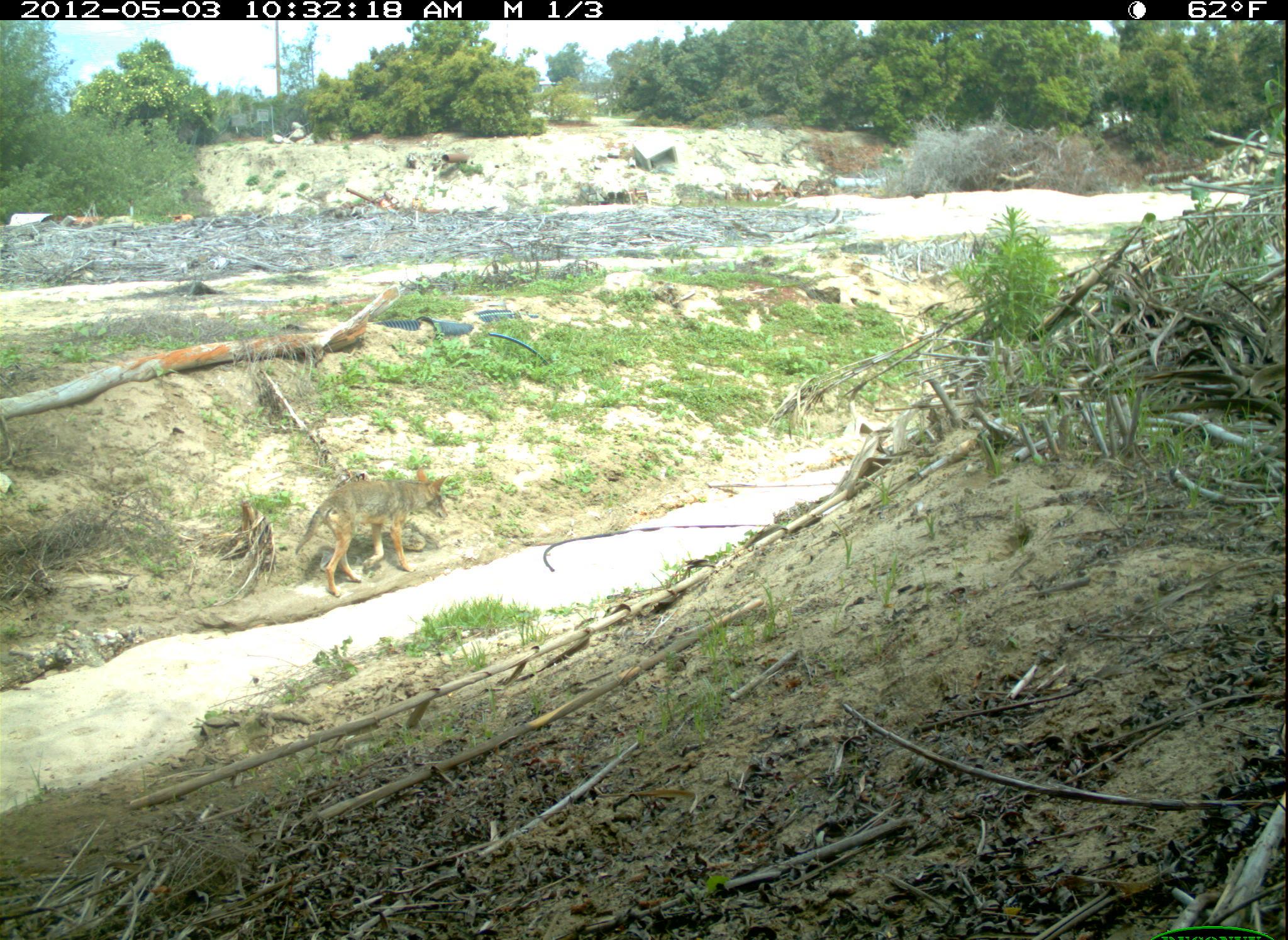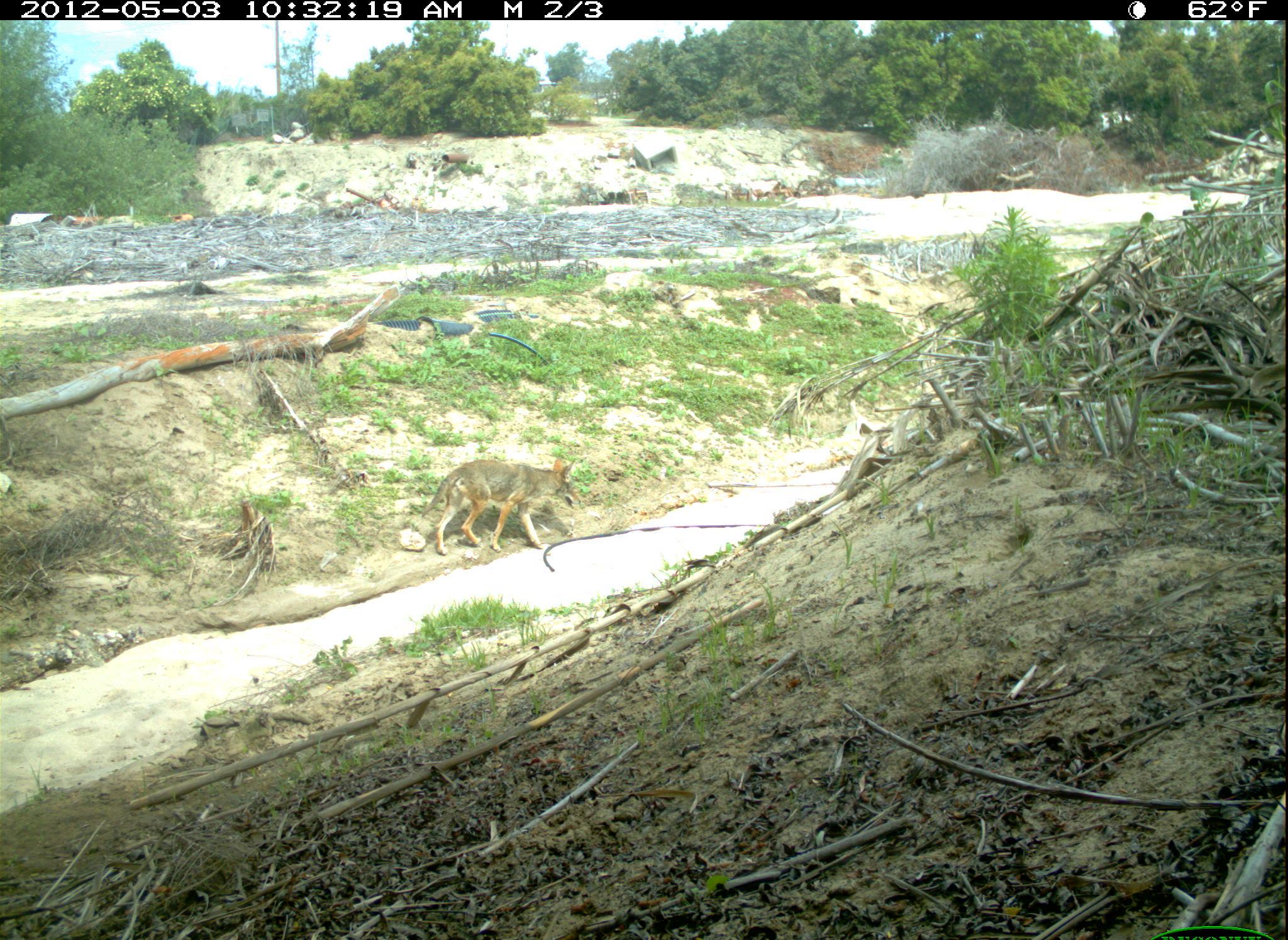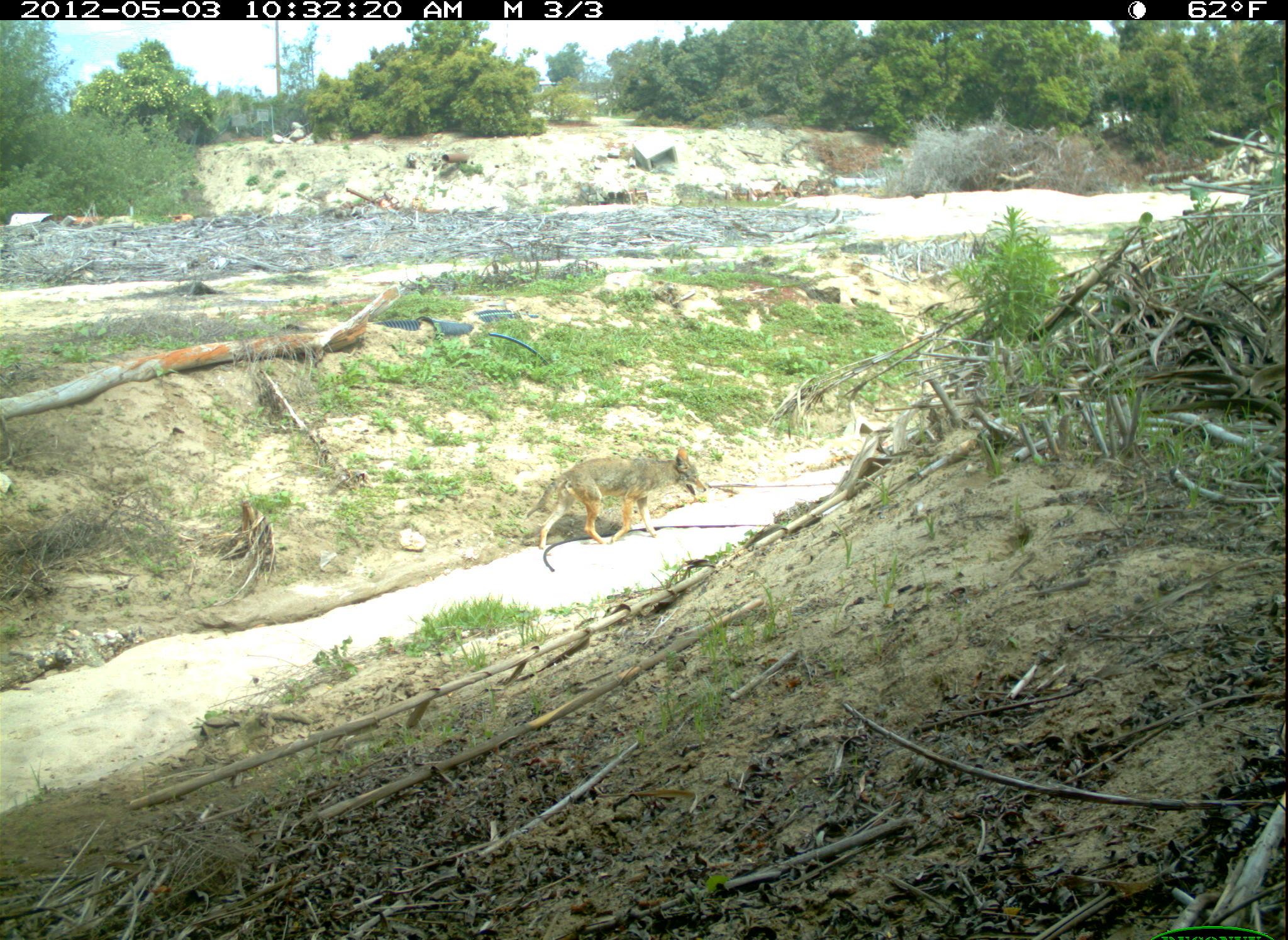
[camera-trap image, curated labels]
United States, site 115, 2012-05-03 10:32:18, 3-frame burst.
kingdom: Animalia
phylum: Chordata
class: Mammalia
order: Carnivora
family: Canidae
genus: Canis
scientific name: Canis latrans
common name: coyote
Coyote (Canis latrans).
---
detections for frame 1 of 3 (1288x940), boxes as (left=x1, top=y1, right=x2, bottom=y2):
coyote: (left=290, top=467, right=454, bottom=598)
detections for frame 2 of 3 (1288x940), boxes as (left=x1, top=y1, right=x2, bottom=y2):
coyote: (left=420, top=453, right=586, bottom=562)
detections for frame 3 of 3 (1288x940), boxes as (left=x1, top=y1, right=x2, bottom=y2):
coyote: (left=525, top=443, right=716, bottom=562)